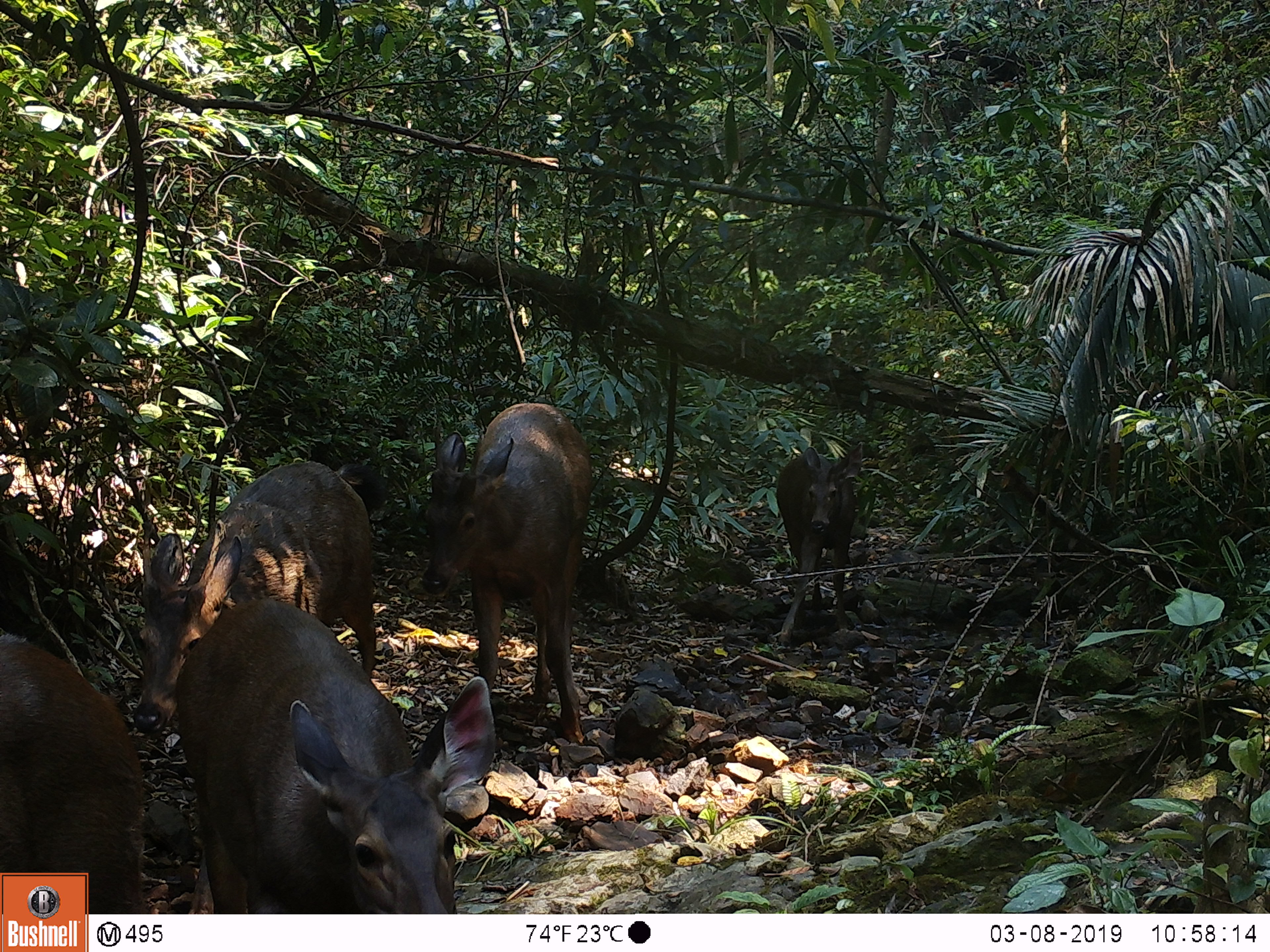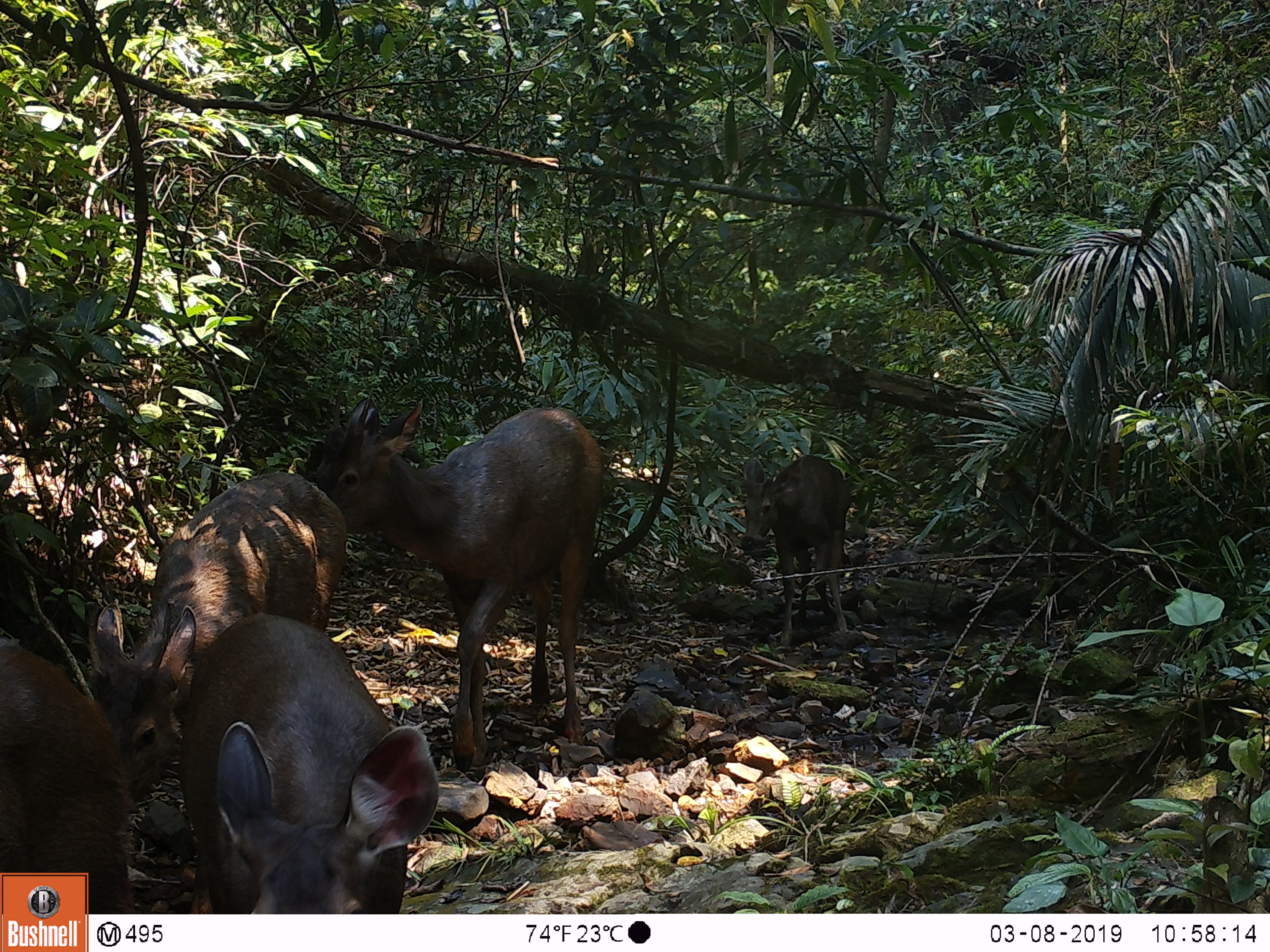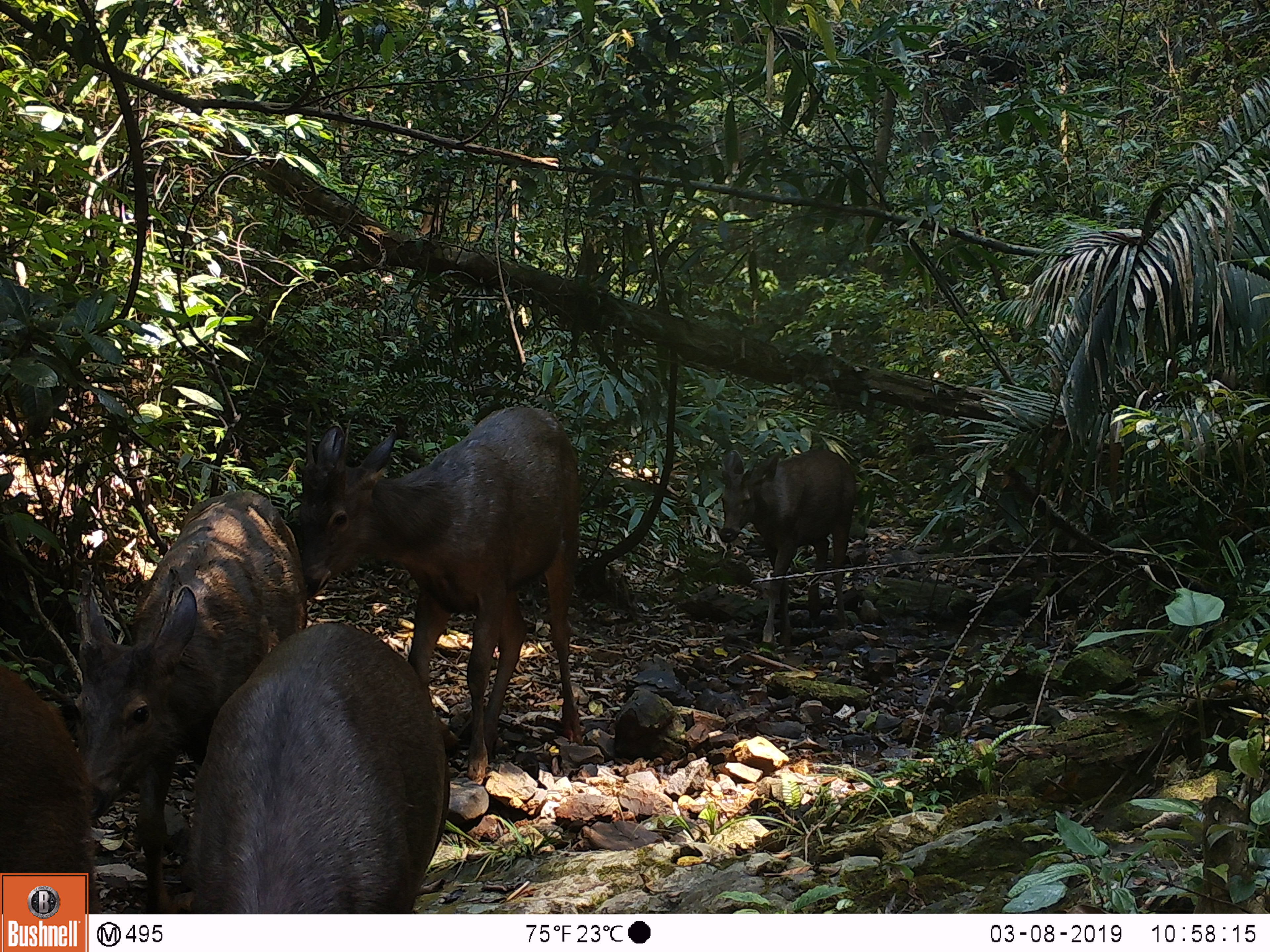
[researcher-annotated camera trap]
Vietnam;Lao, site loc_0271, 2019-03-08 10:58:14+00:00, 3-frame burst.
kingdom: Animalia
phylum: Chordata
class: Mammalia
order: Artiodactyla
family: Cervidae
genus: Rusa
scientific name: Rusa unicolor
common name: sambar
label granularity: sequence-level